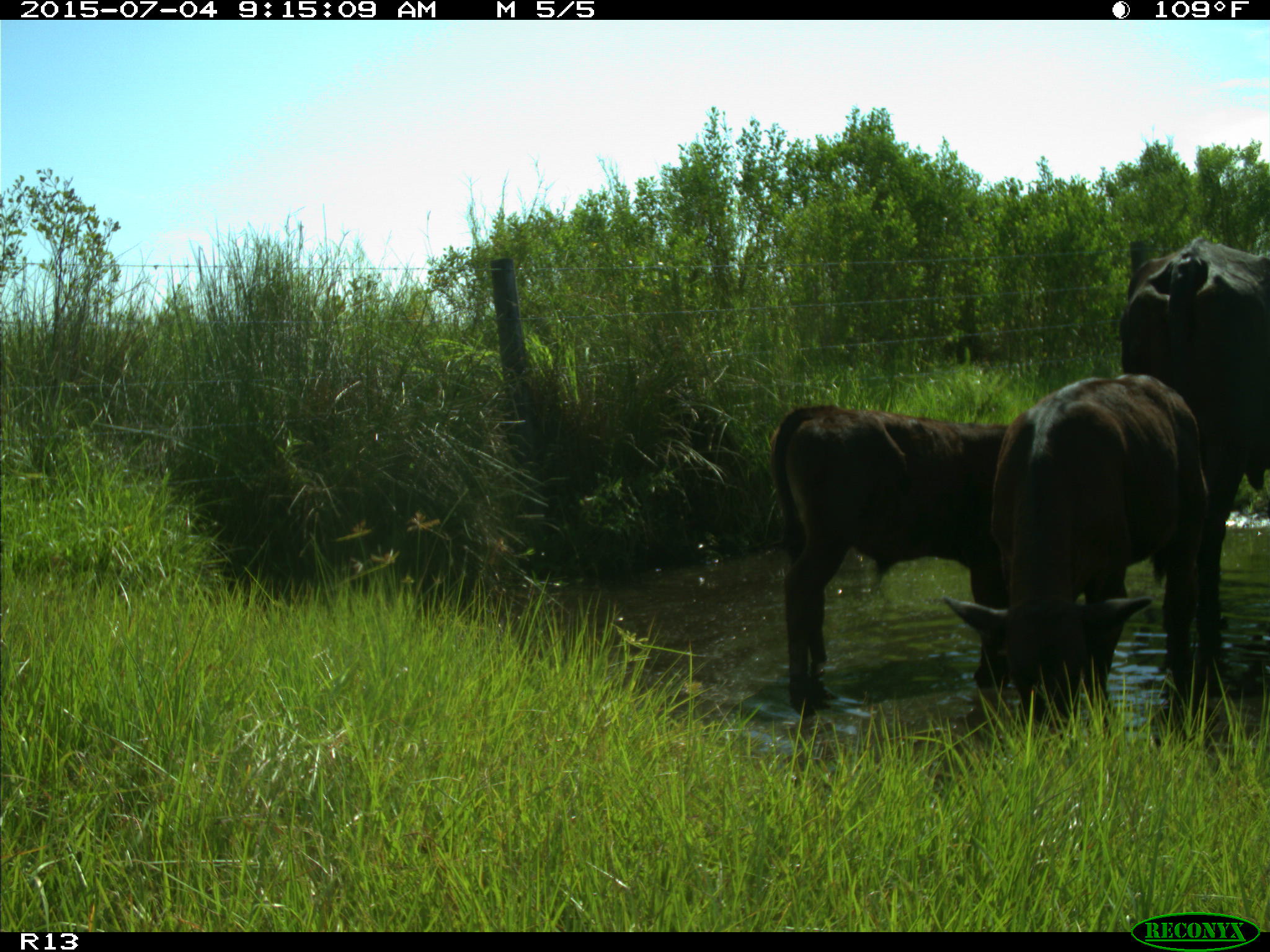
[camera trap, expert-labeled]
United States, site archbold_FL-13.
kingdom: Animalia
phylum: Chordata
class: Mammalia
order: Artiodactyla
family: Bovidae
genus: Bos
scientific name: Bos taurus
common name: domestic cow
Bos taurus (domestic cow).